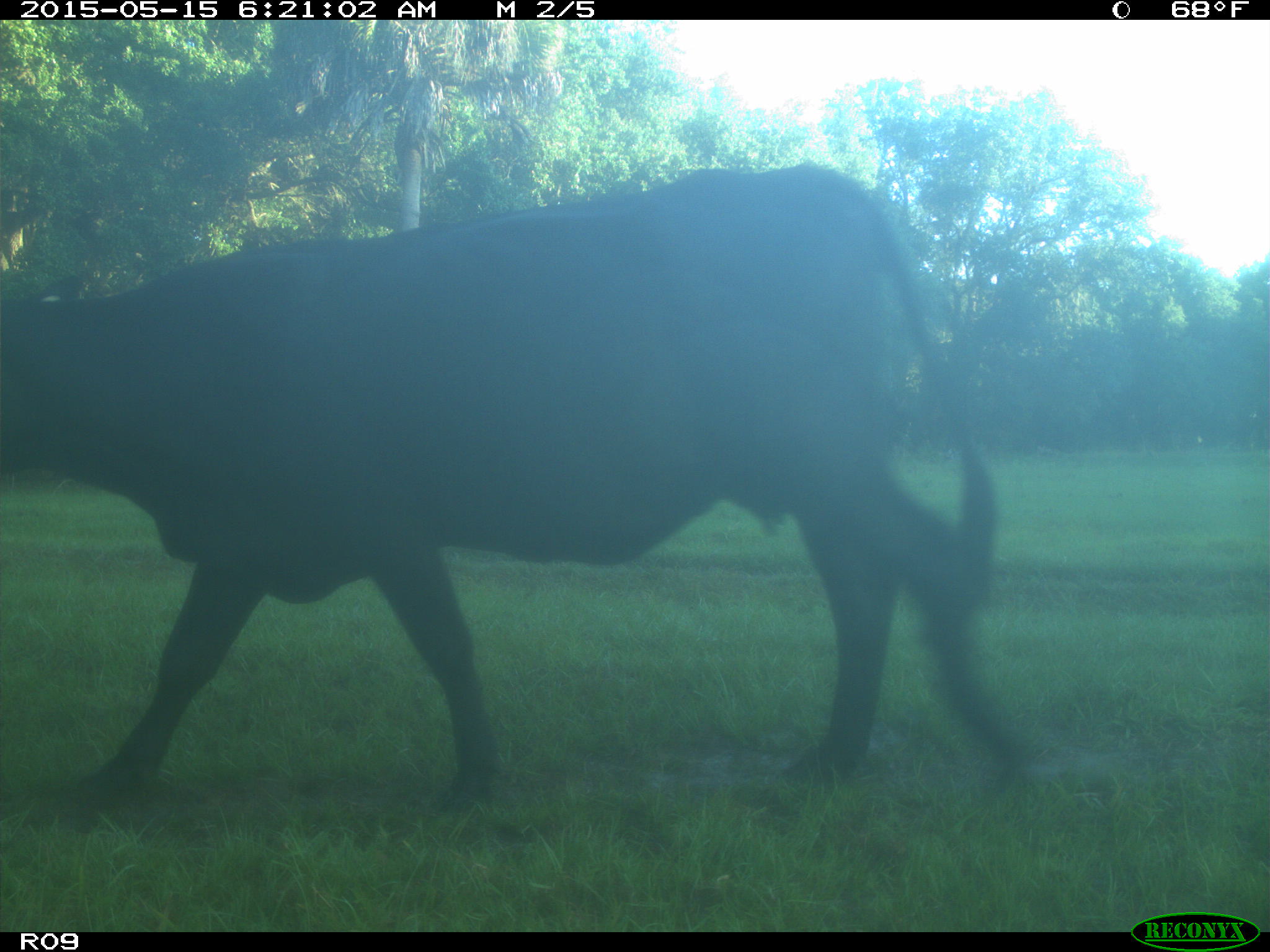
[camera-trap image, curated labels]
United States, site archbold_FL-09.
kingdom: Animalia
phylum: Chordata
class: Mammalia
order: Artiodactyla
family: Bovidae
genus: Bos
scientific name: Bos taurus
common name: domestic cow